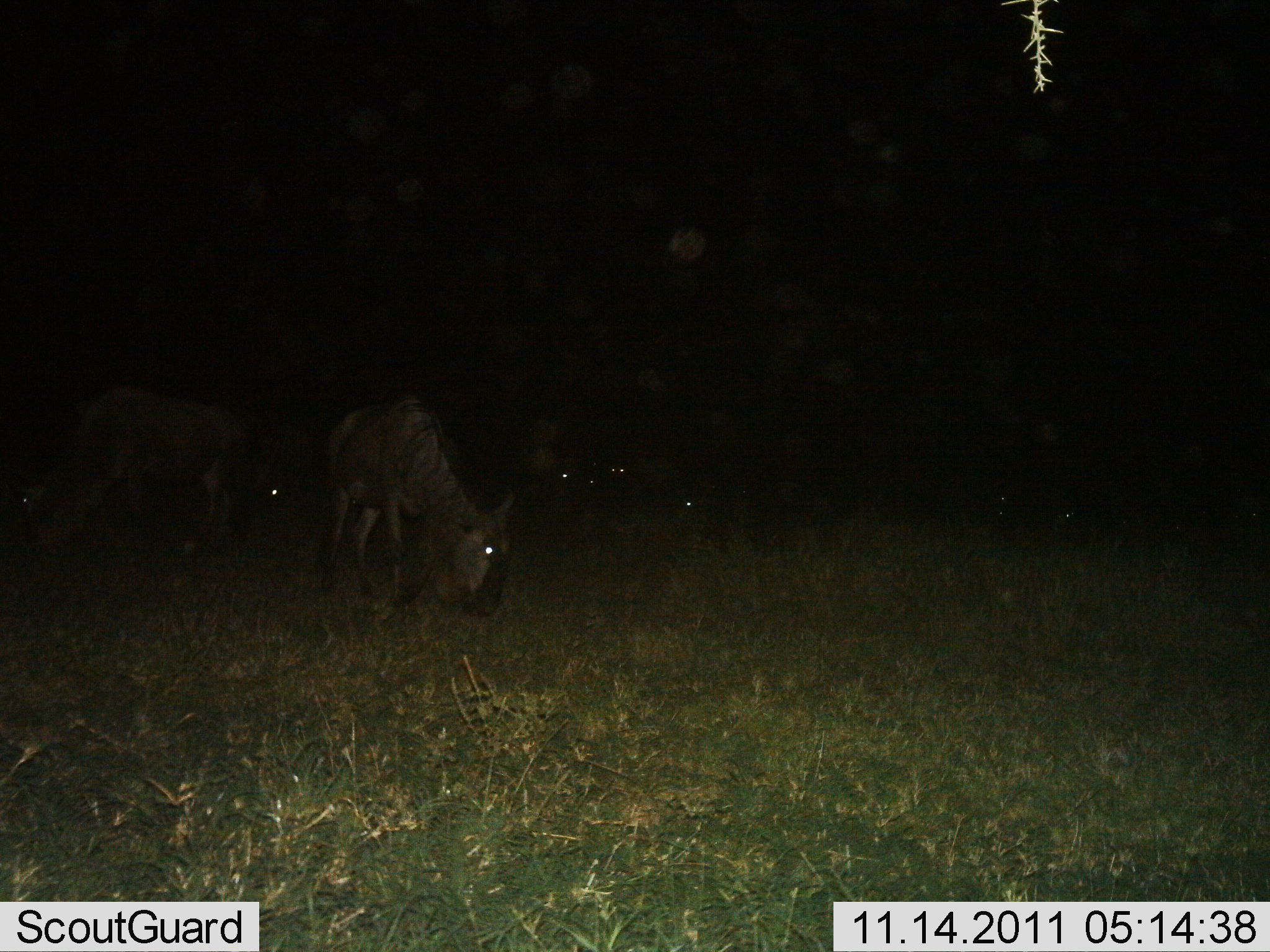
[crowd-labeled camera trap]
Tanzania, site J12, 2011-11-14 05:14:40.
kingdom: Animalia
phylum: Chordata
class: Mammalia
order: Artiodactyla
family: Bovidae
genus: Connochaetes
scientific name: Connochaetes taurinus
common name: blue wildebeest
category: wildebeest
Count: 5.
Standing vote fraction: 55%.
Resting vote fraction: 18%.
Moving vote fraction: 9%.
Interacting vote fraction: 0%.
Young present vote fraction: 0%.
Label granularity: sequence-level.